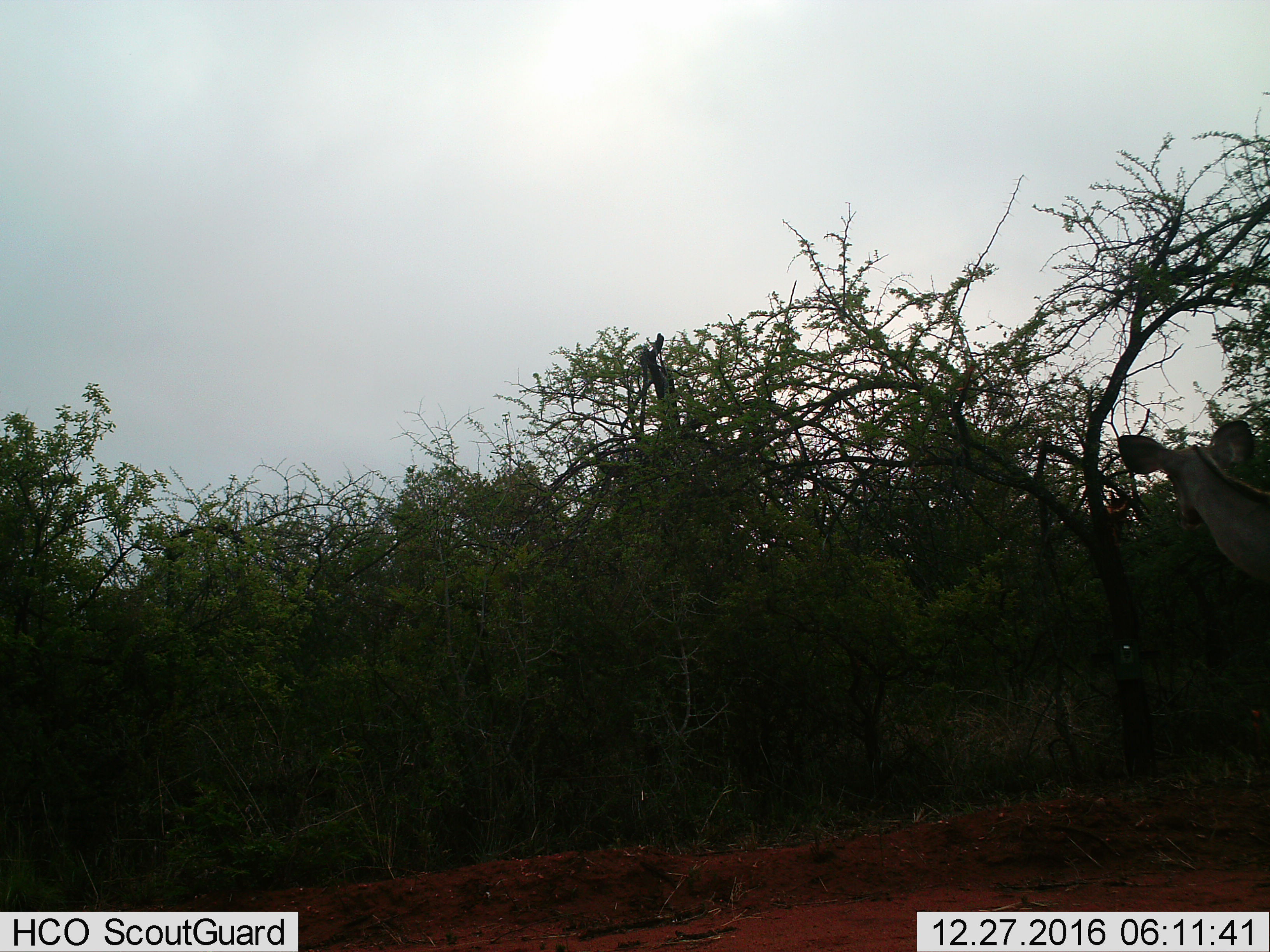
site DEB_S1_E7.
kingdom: Animalia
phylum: Chordata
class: Mammalia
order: Artiodactyla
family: Bovidae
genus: Tragelaphus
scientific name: Tragelaphus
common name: kudu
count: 1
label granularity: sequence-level